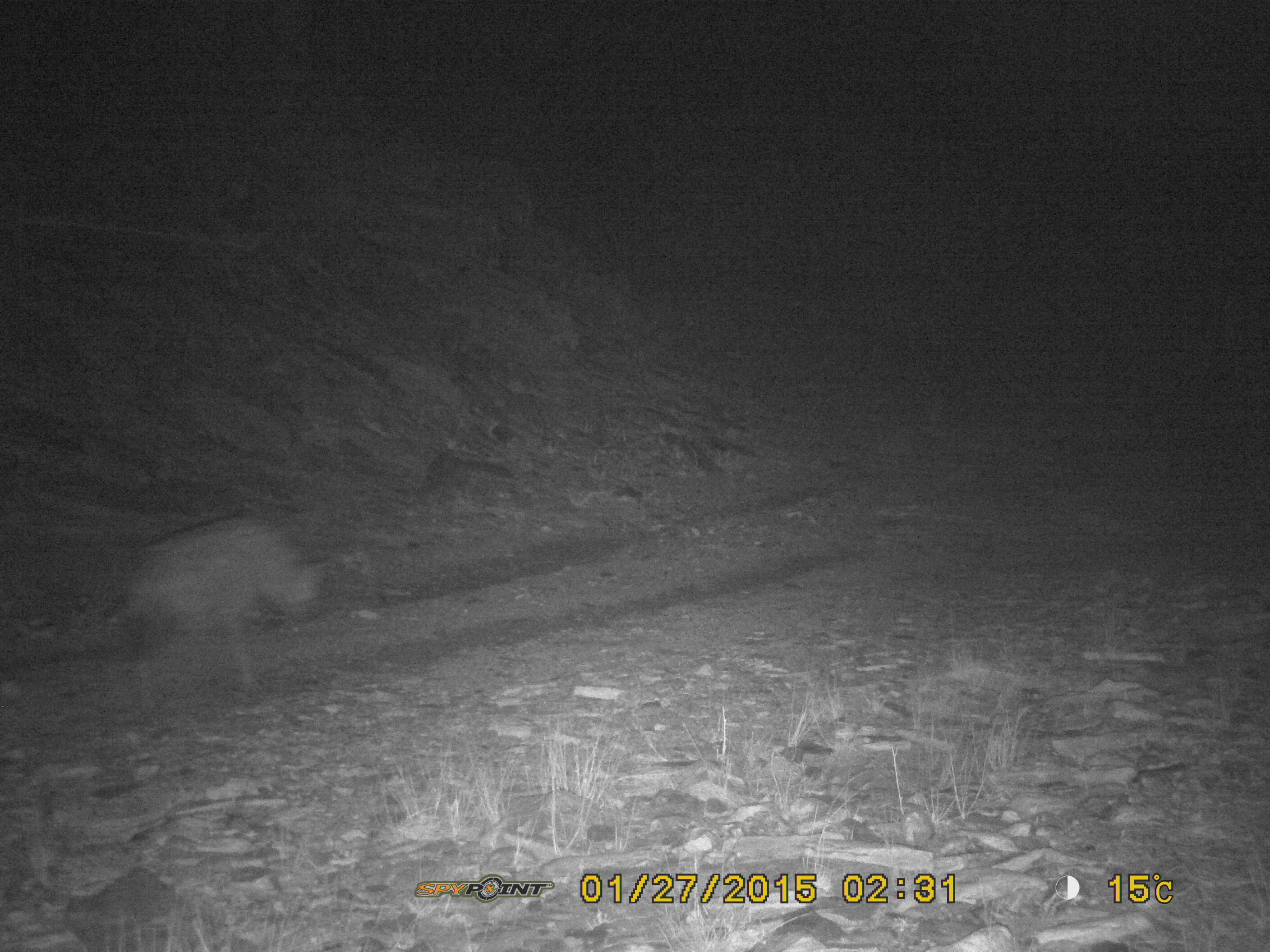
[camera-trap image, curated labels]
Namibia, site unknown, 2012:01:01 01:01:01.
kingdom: Animalia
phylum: Chordata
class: Mammalia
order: Carnivora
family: Hyaenidae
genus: Crocuta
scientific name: Crocuta crocuta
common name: spotted hyena